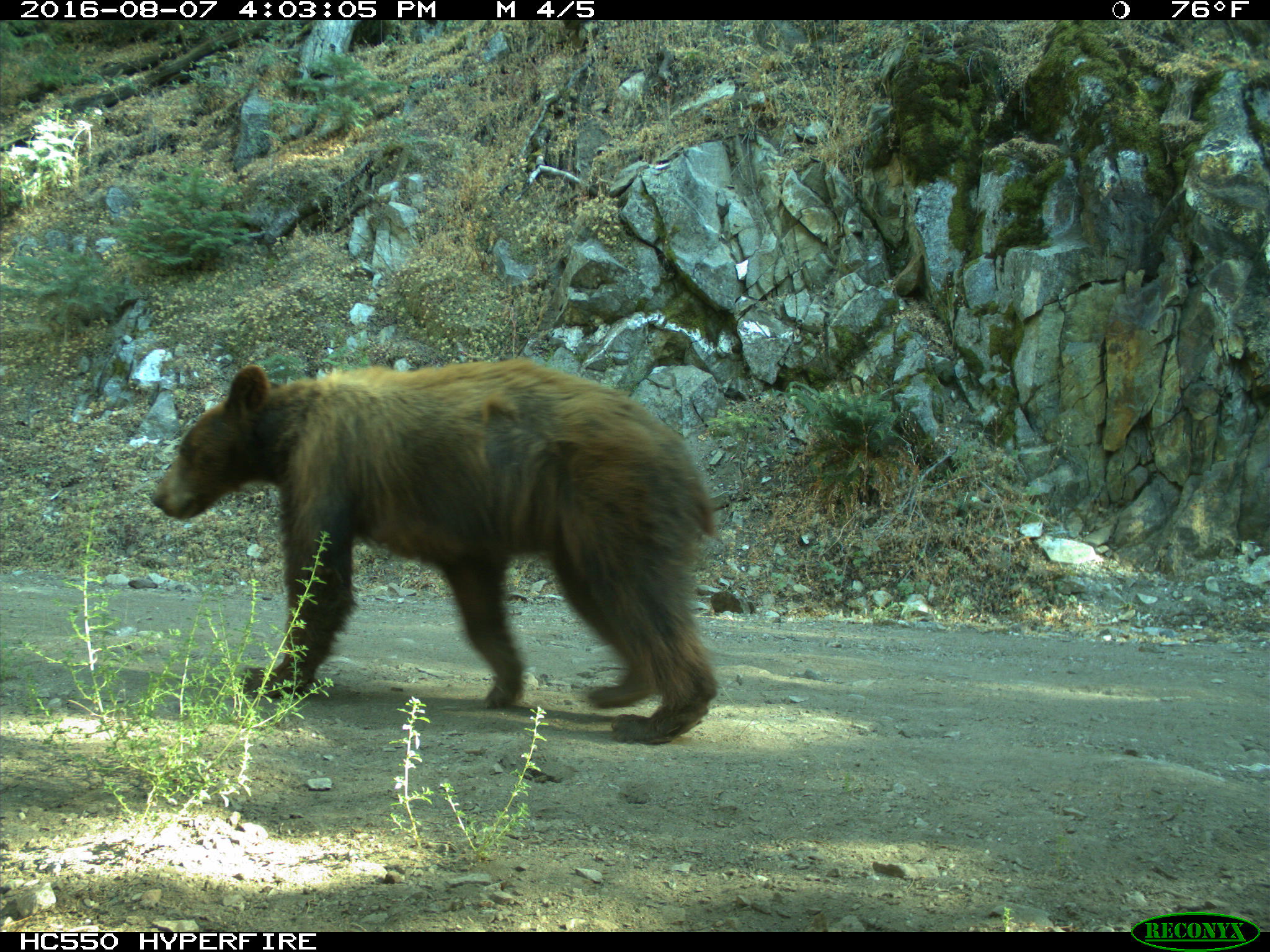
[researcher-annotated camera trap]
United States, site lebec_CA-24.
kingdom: Animalia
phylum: Chordata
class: Mammalia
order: Carnivora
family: Ursidae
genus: Ursus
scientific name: Ursus americanus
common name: american black bear